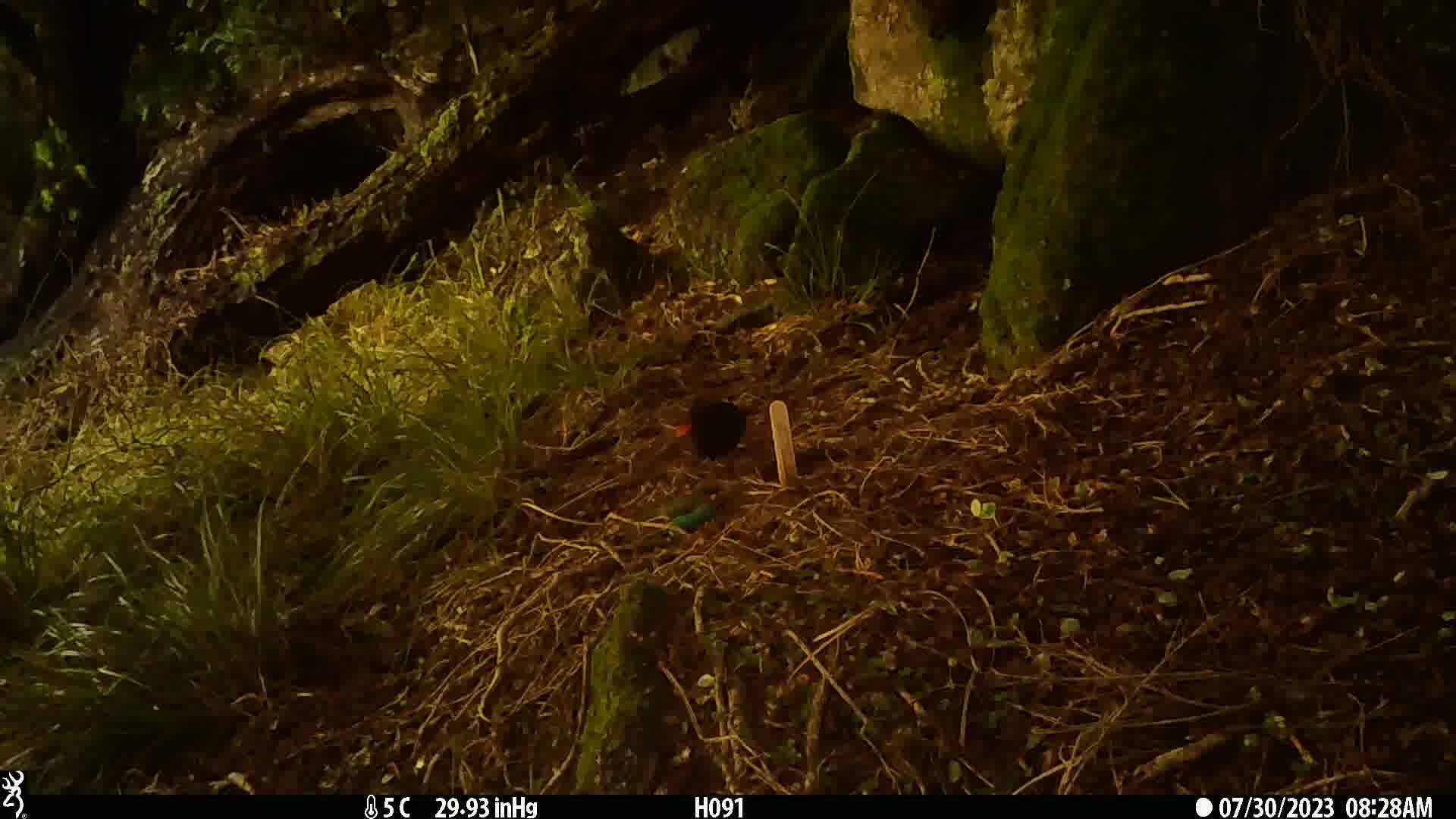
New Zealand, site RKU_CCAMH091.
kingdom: Animalia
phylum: Chordata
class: Aves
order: Passeriformes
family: Turdidae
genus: Turdus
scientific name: Turdus merula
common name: eurasian blackbird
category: blackbird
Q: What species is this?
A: Blackbird (eurasian blackbird) (Turdus merula).